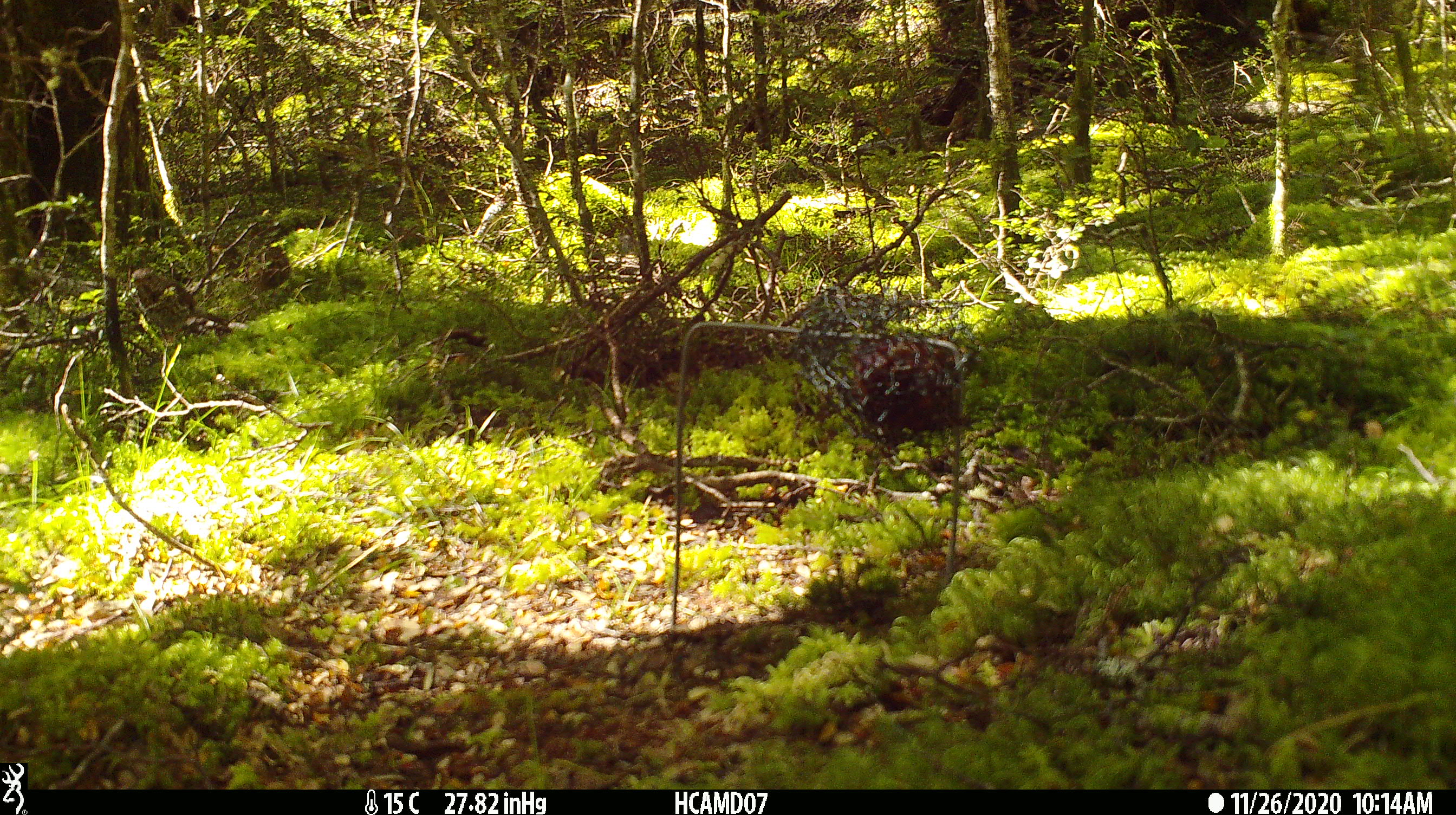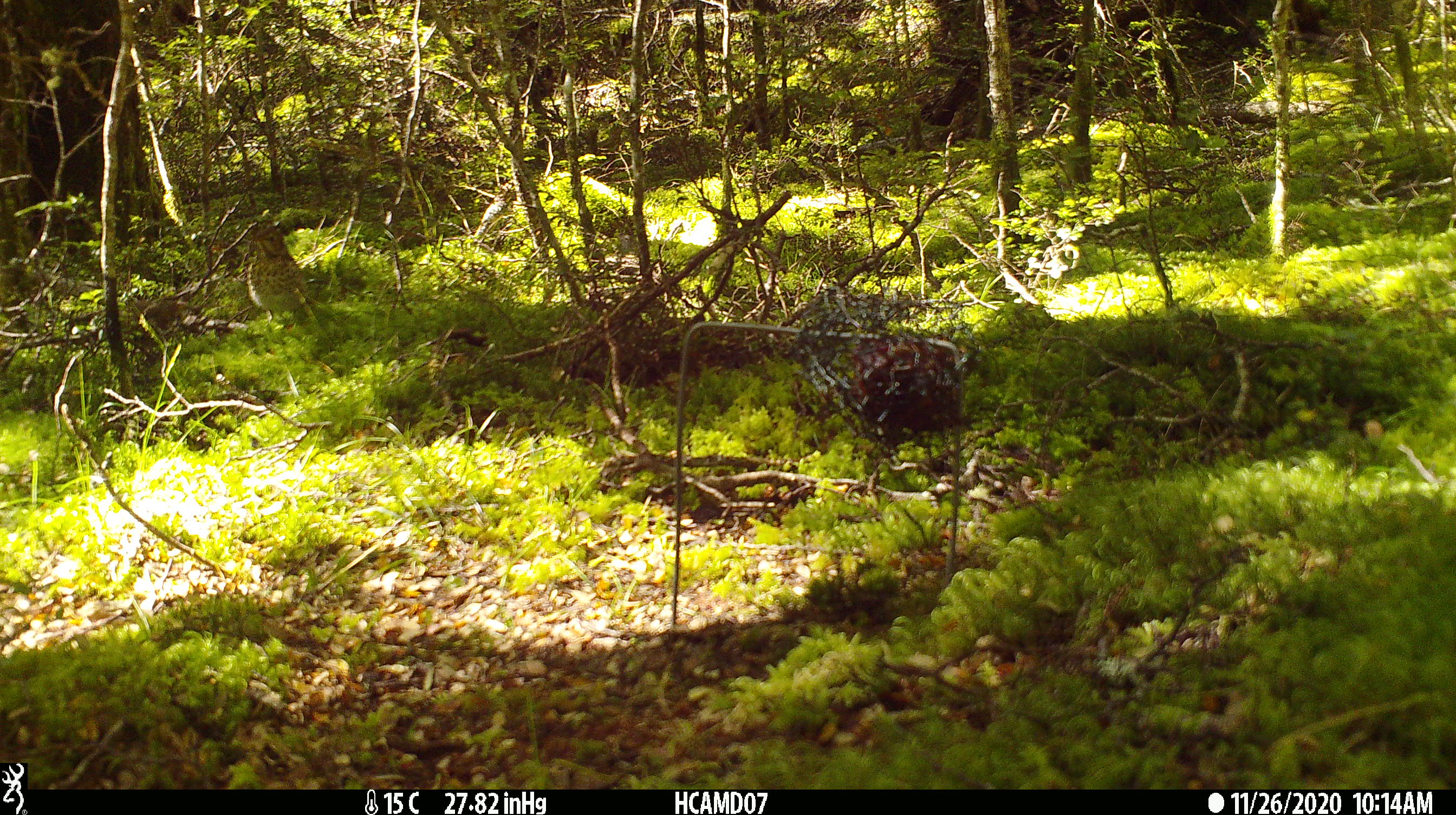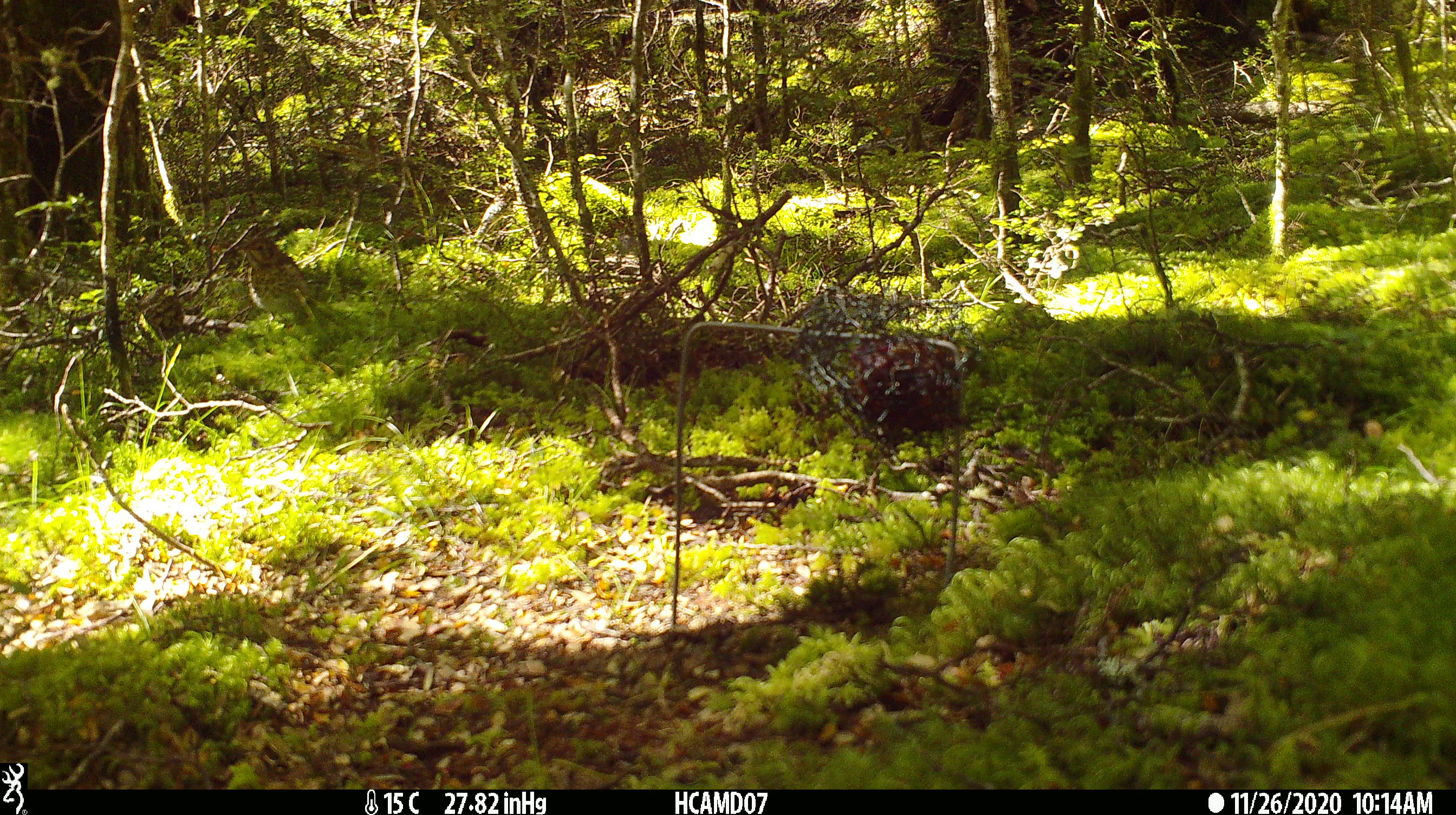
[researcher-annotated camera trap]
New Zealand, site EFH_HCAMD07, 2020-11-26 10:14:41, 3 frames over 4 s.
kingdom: Animalia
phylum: Chordata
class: Aves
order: Passeriformes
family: Turdidae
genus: Turdus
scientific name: Turdus philomelos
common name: song thrush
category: thrush